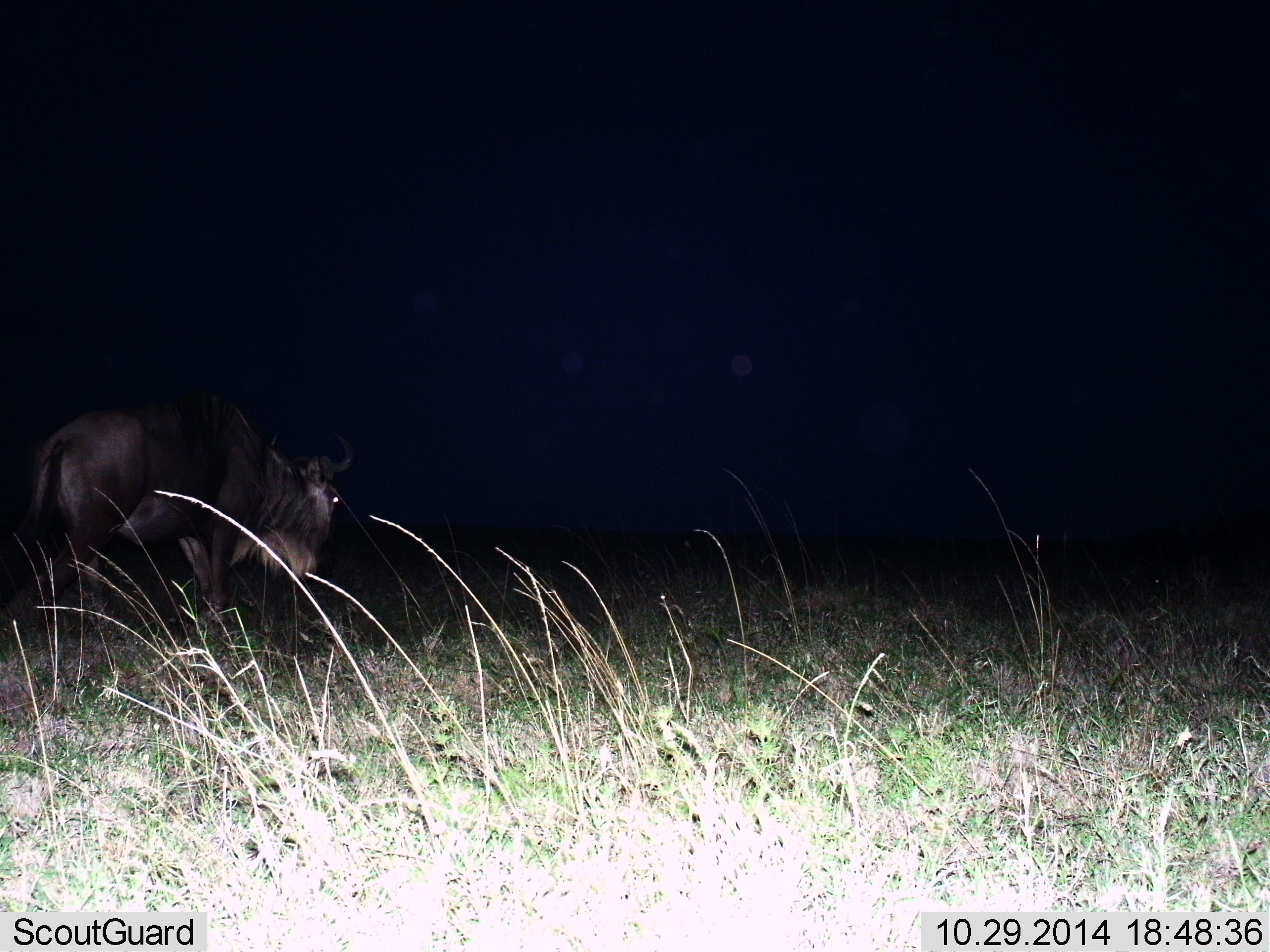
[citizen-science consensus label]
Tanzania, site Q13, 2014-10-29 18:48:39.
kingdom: Animalia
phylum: Chordata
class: Mammalia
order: Artiodactyla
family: Bovidae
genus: Connochaetes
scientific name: Connochaetes taurinus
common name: blue wildebeest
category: wildebeest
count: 1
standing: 90%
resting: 0%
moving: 10%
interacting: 0%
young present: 0%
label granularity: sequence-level